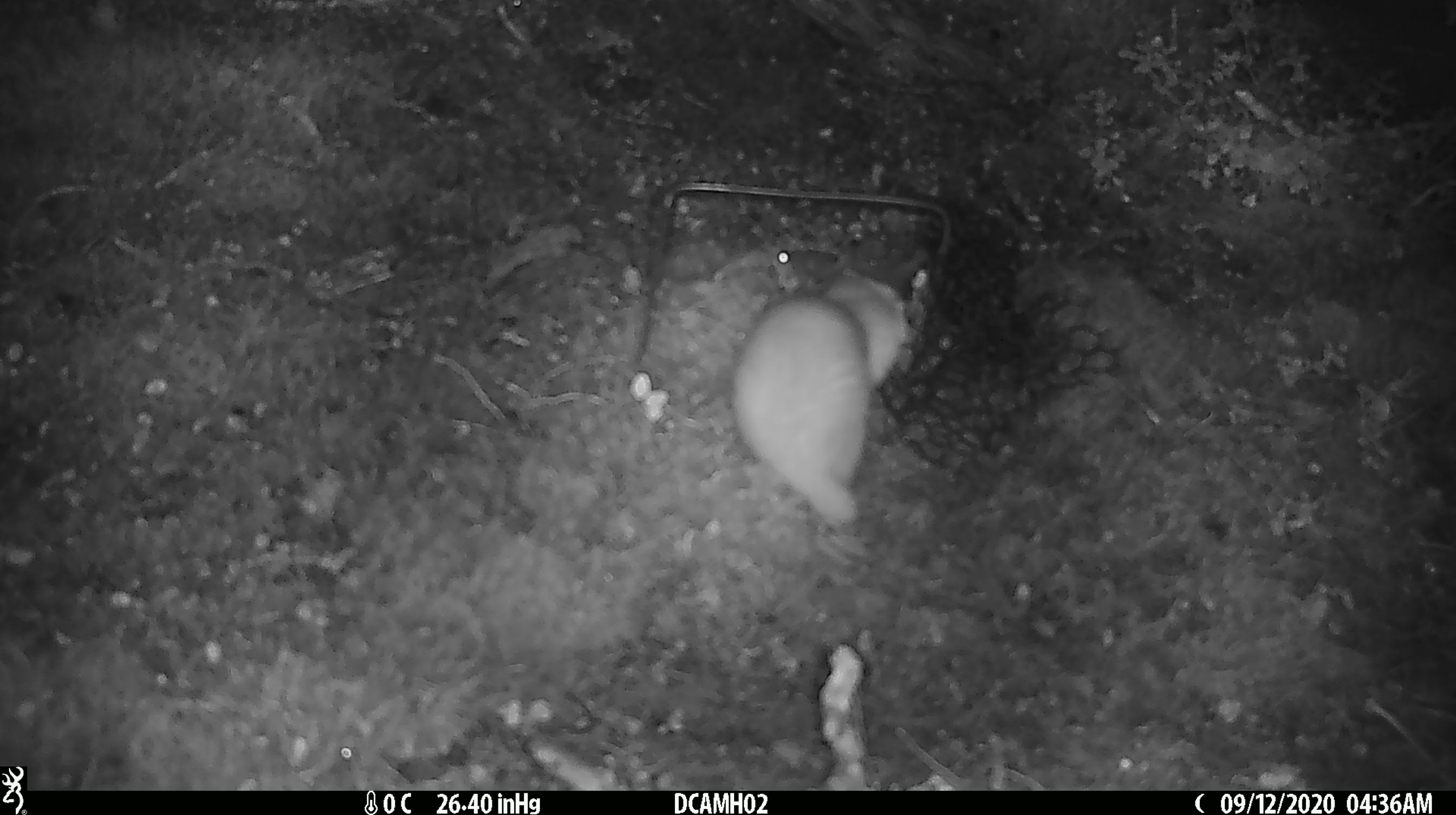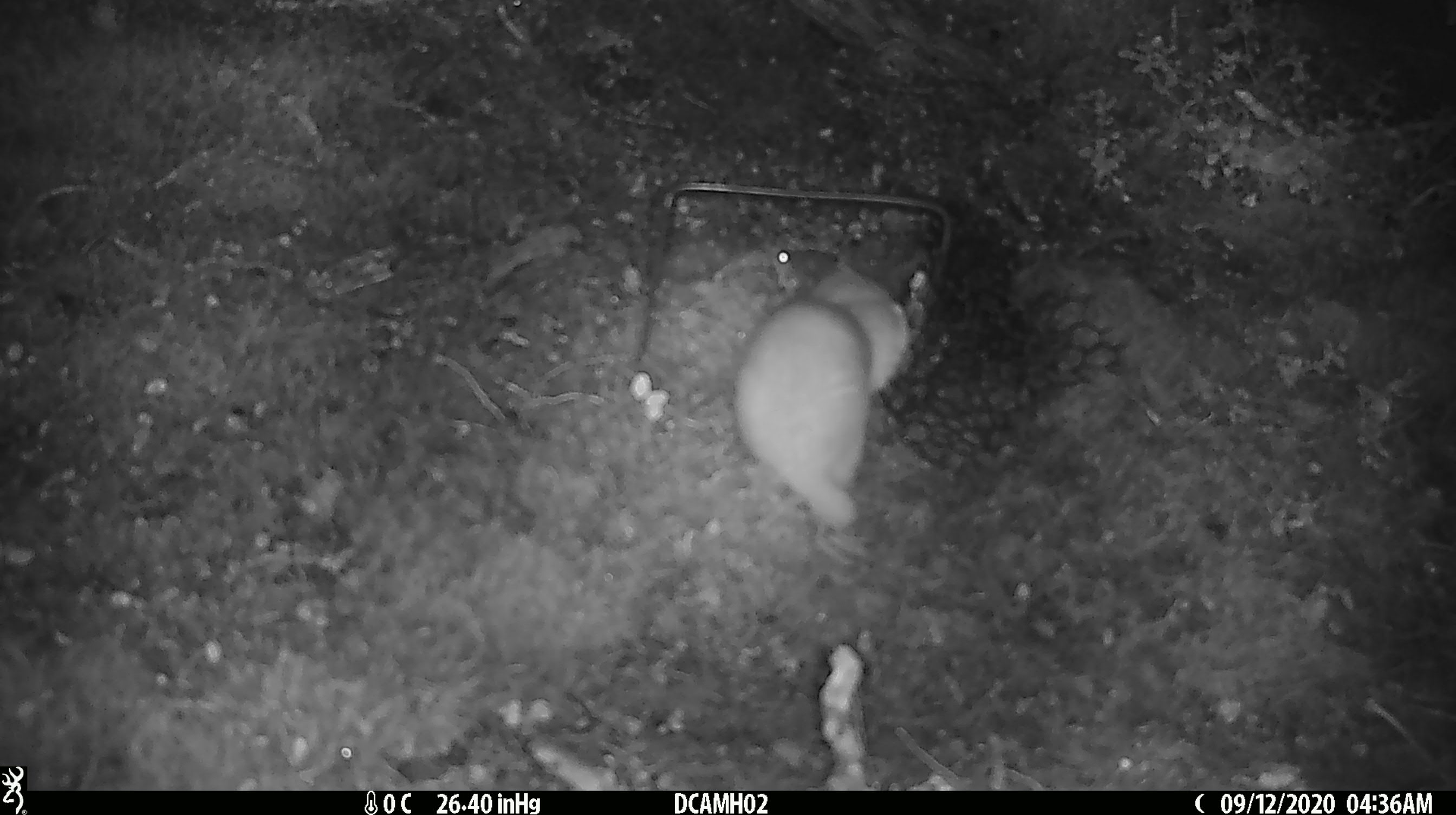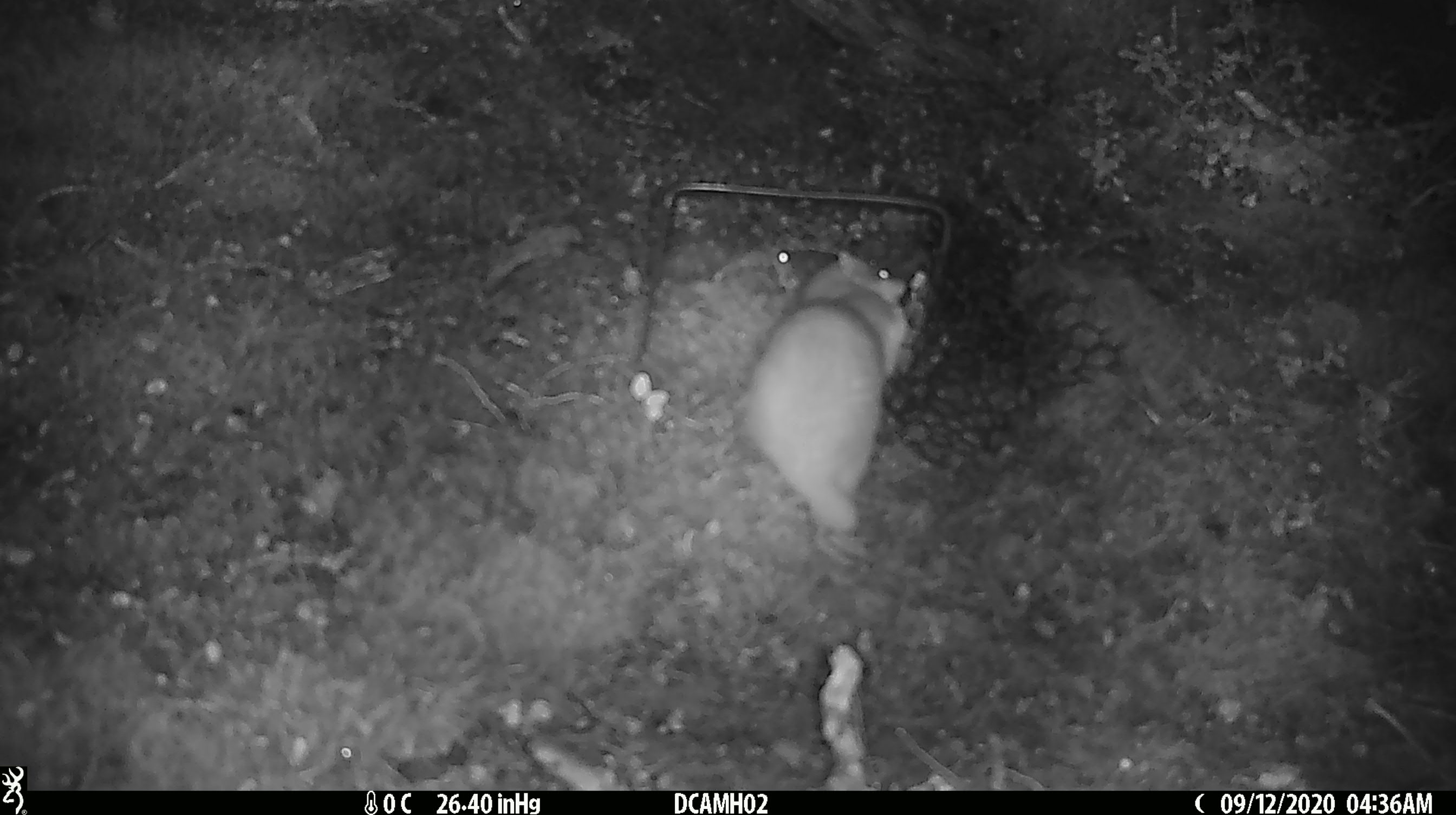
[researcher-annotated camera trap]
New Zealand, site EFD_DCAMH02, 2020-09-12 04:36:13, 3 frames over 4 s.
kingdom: Animalia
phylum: Chordata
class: Mammalia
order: Carnivora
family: Mustelidae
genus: Mustela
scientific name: Mustela erminea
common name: stoat